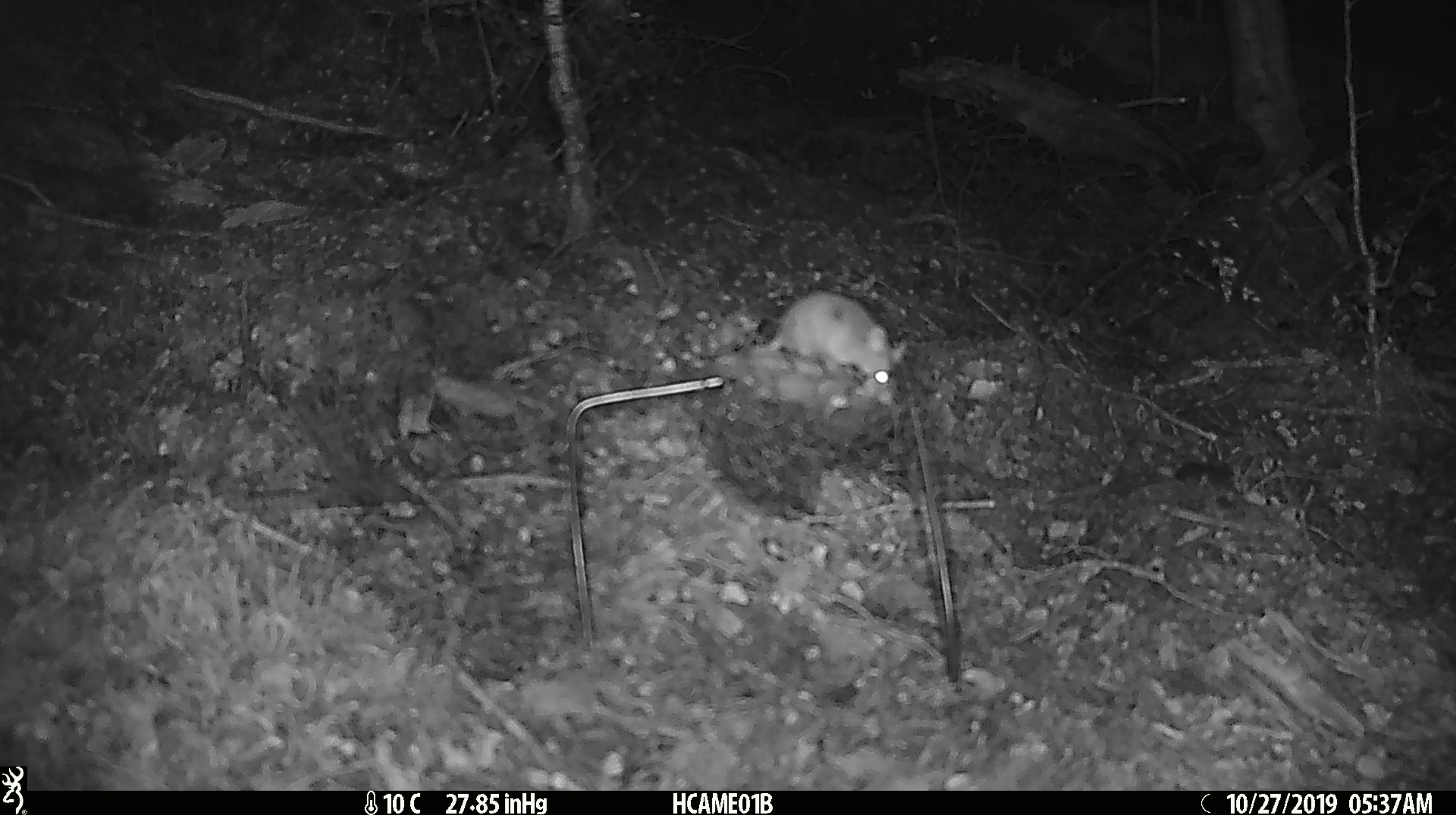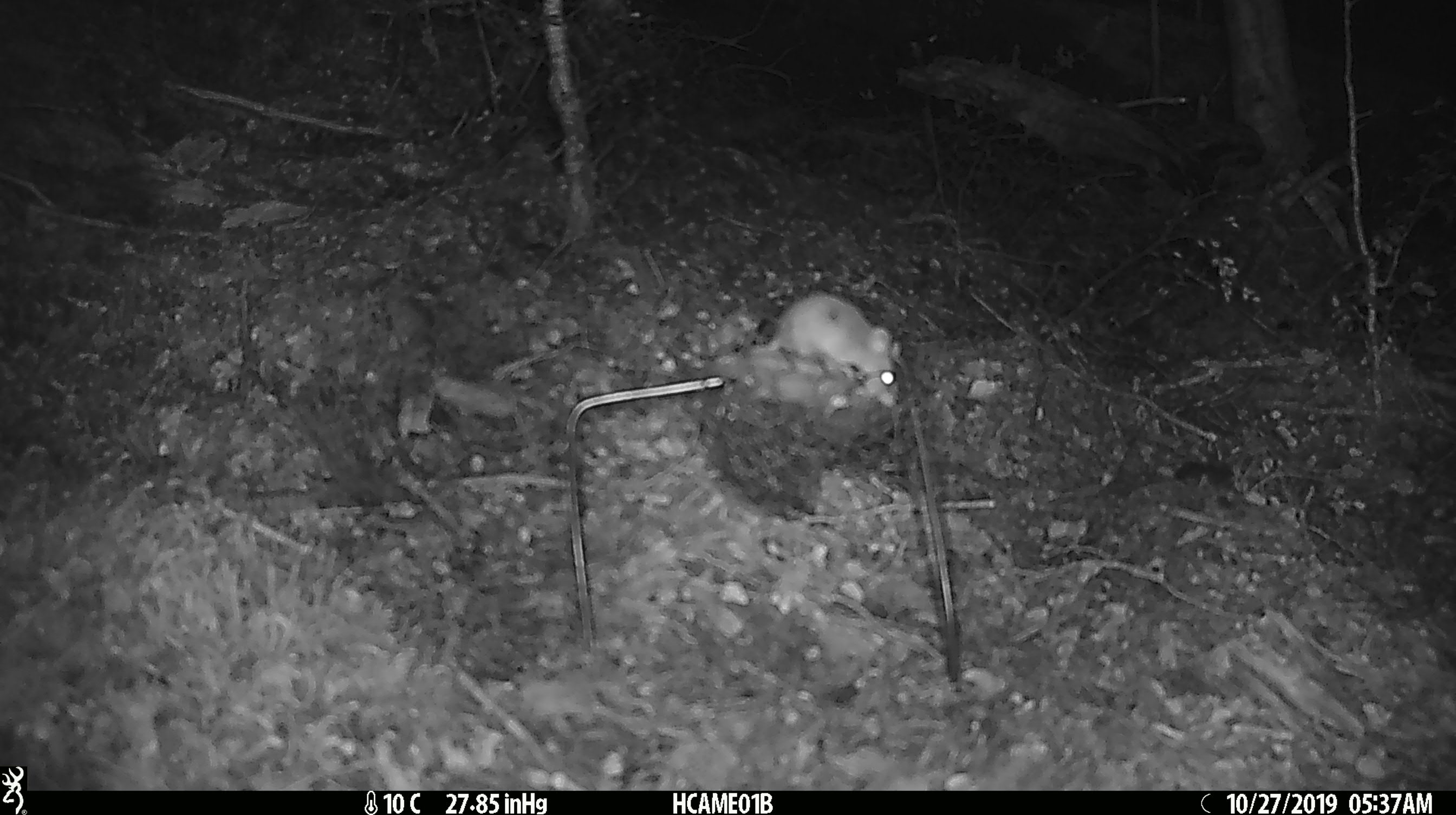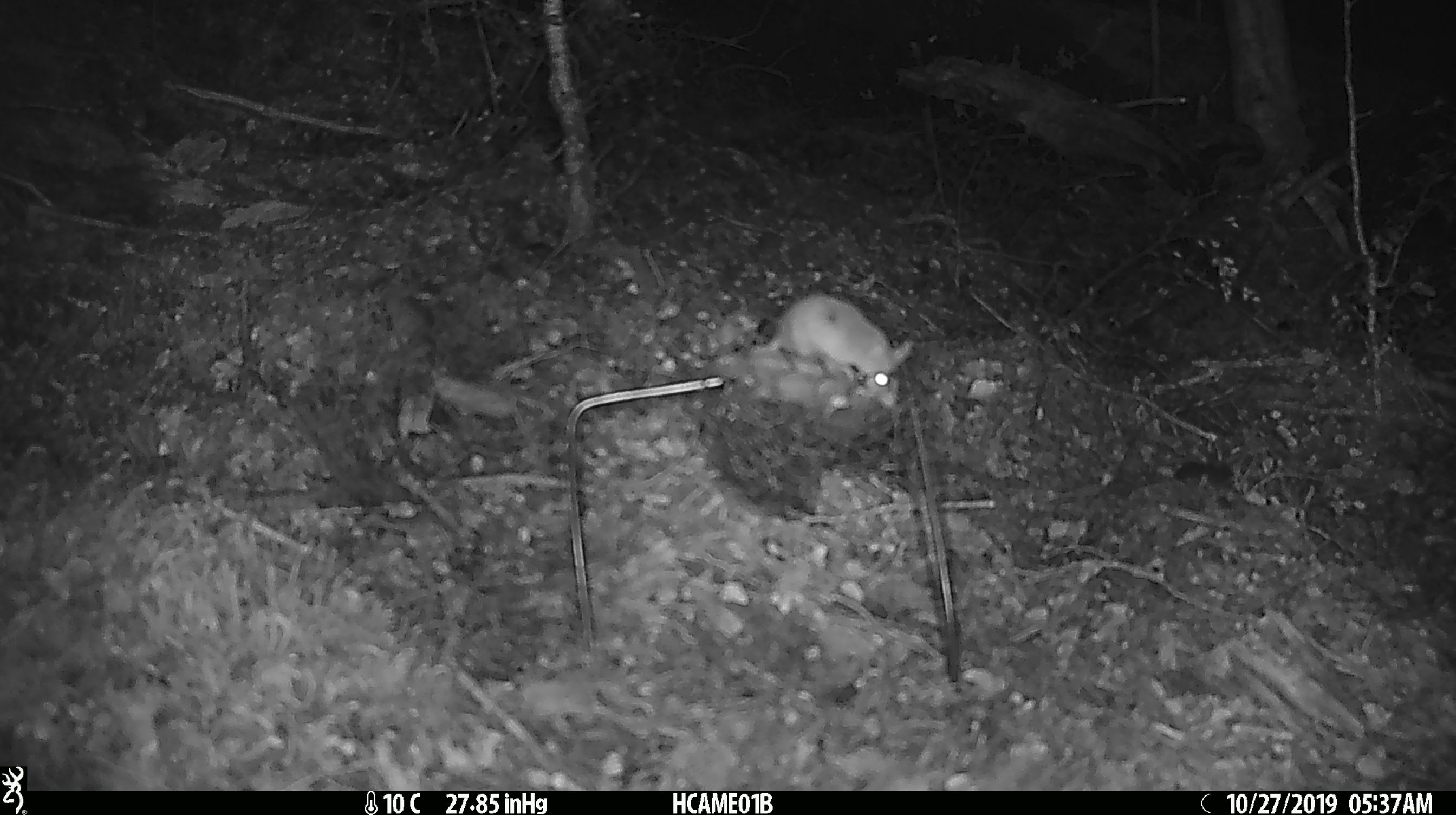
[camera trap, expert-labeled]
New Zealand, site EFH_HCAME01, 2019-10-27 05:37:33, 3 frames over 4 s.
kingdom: Animalia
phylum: Chordata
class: Mammalia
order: Rodentia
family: Muridae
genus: Mus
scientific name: Mus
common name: mouse